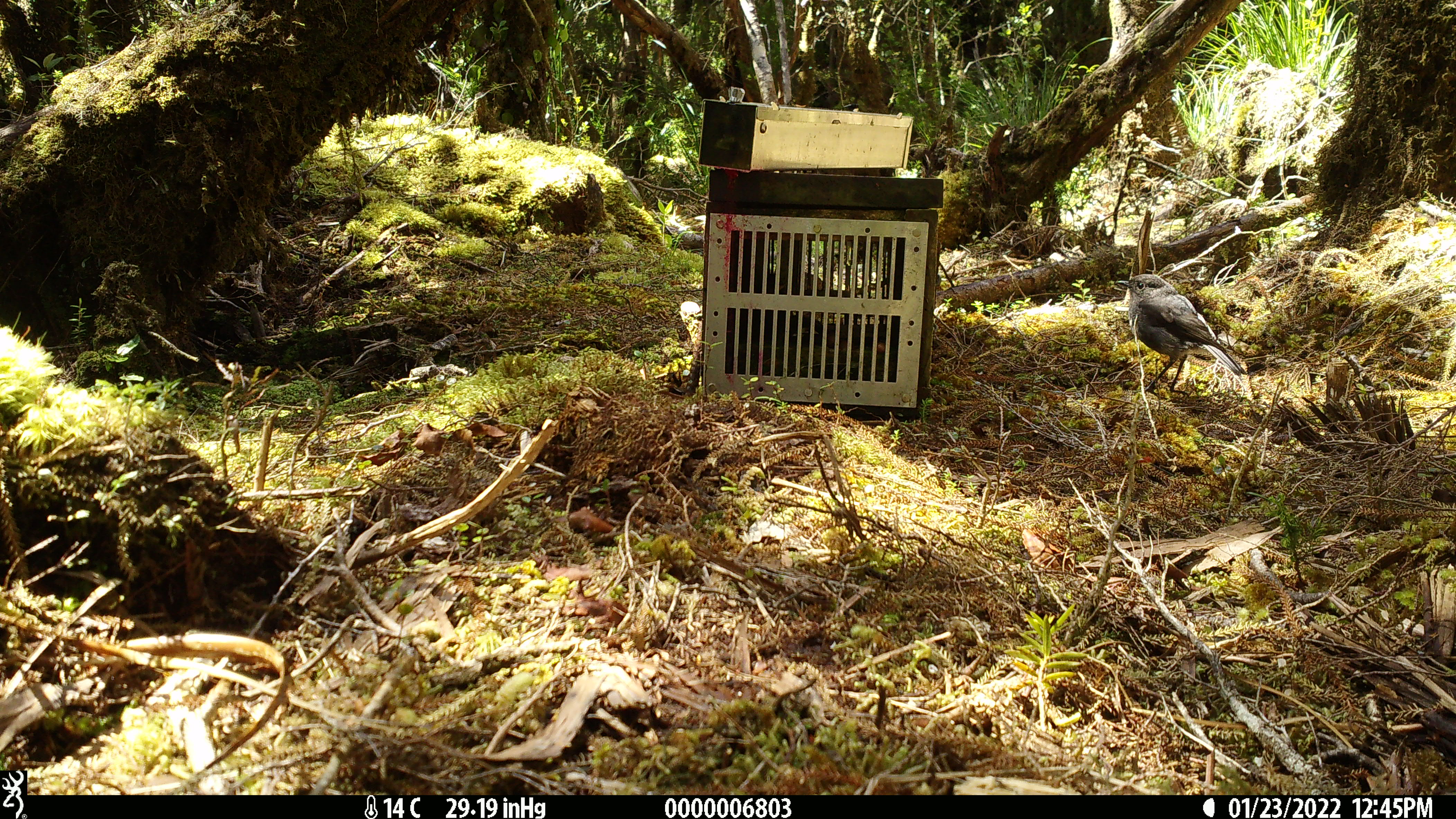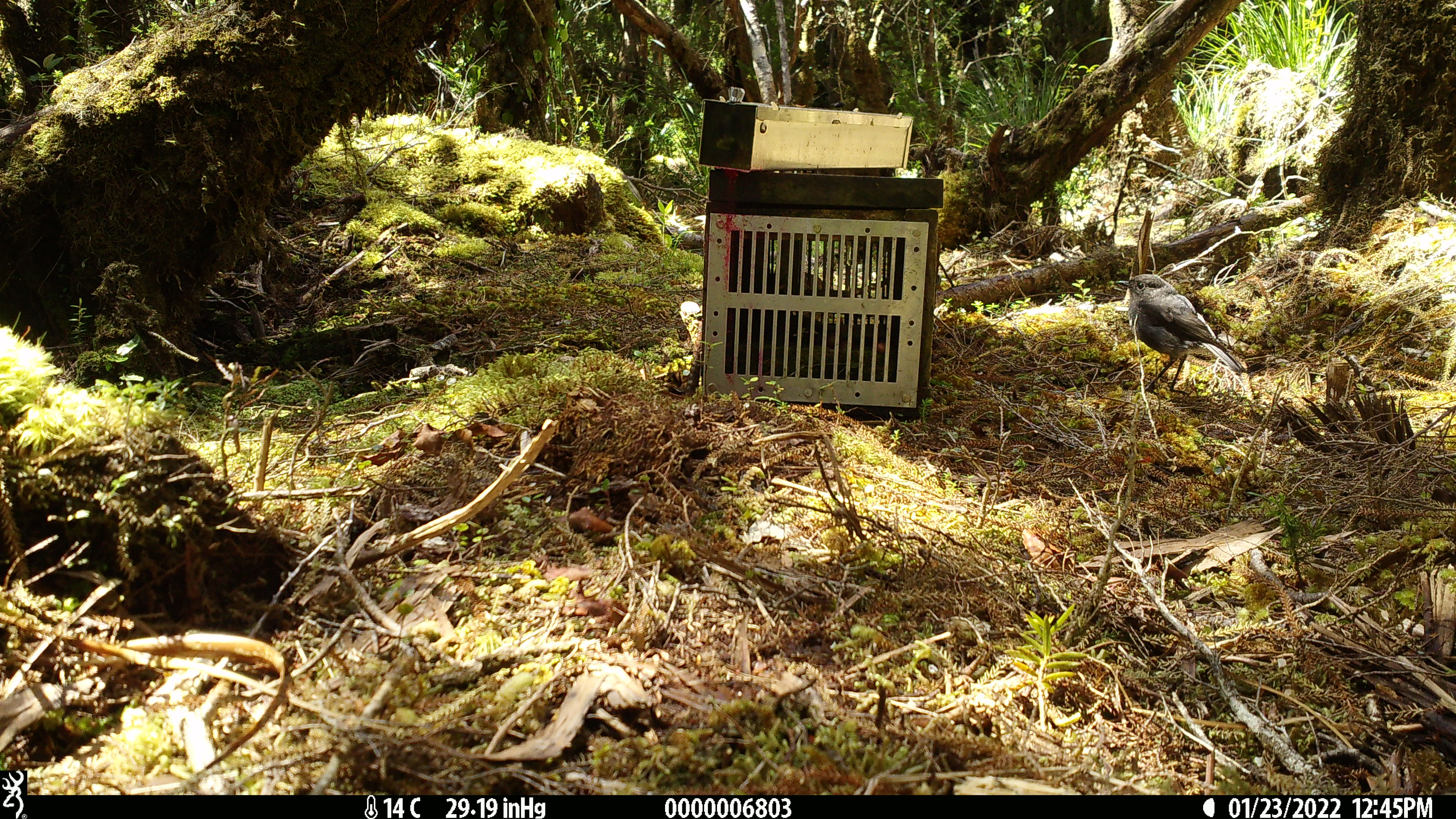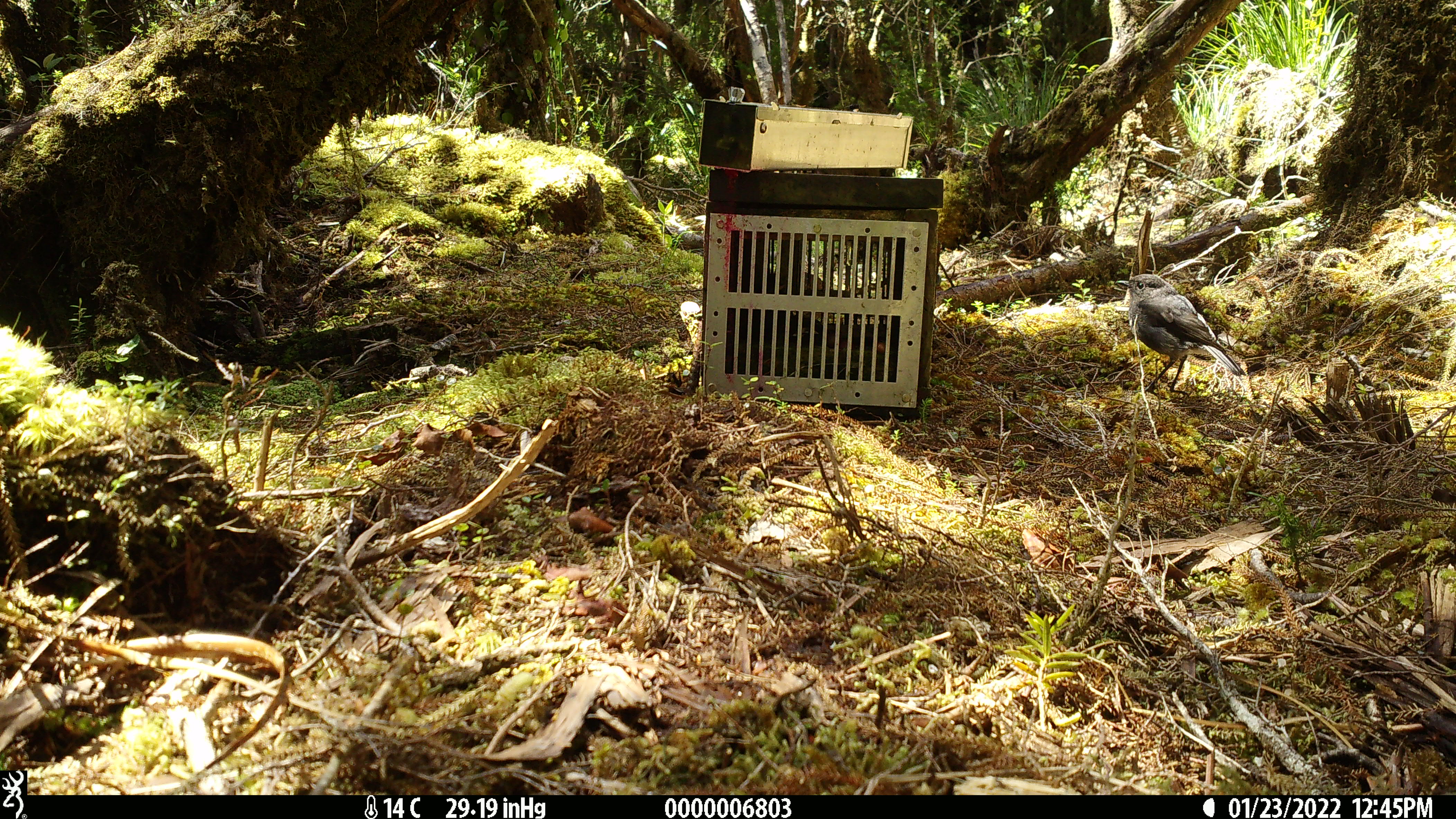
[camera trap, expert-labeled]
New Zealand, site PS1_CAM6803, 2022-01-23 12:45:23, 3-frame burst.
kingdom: Animalia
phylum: Chordata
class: Aves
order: Passeriformes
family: Petroicidae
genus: Petroica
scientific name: Petroica australis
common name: new zealand robin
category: robin